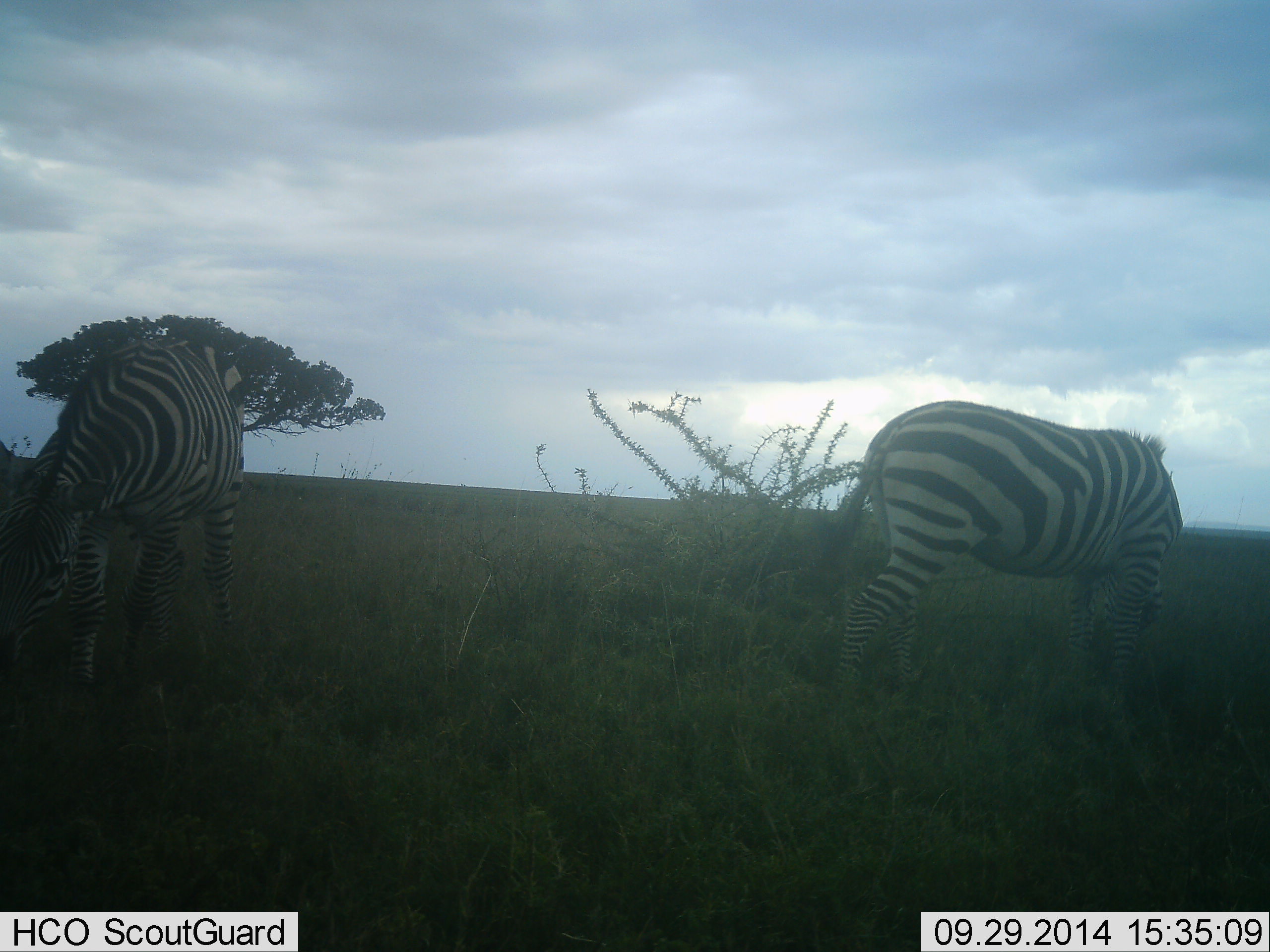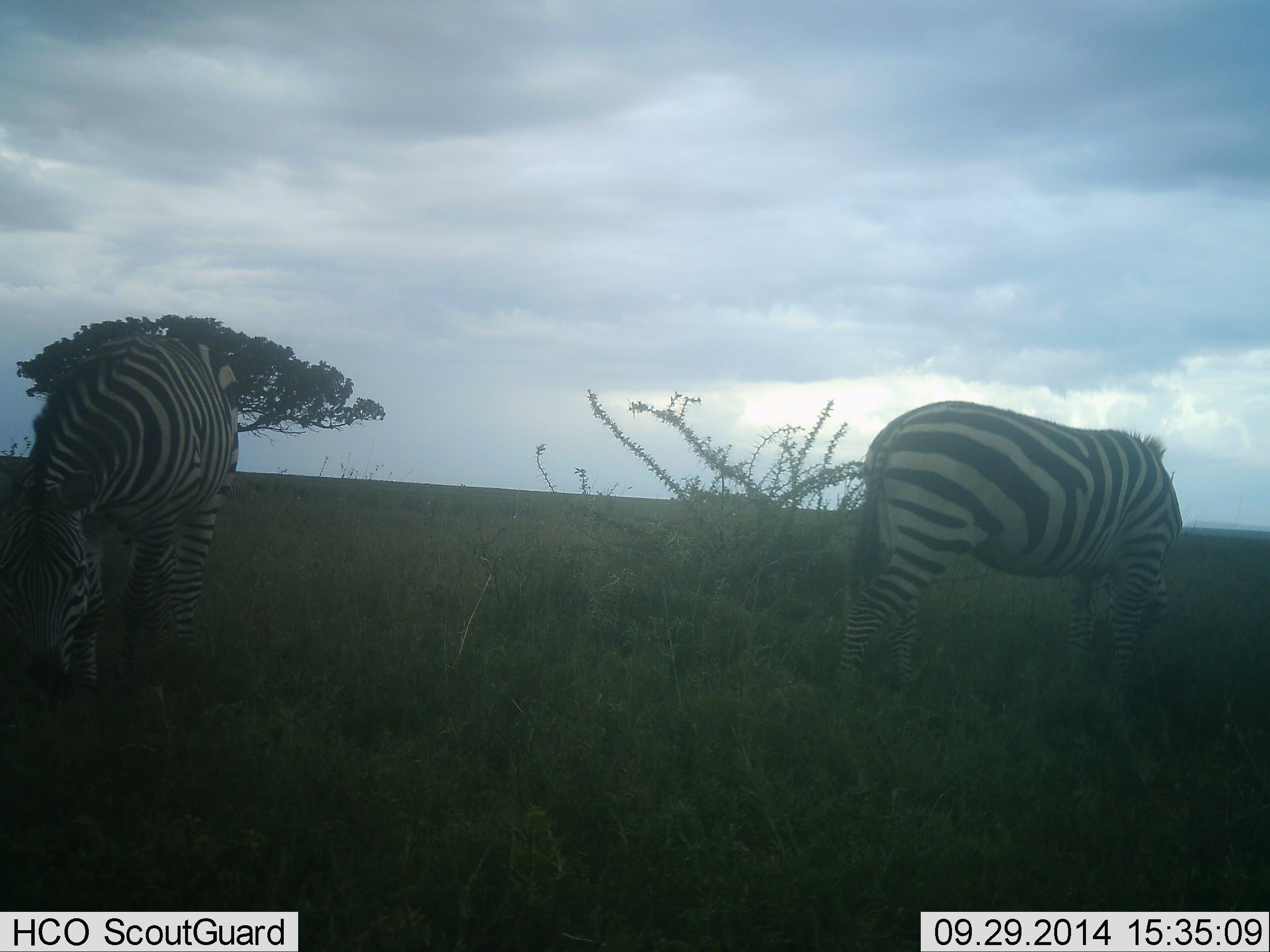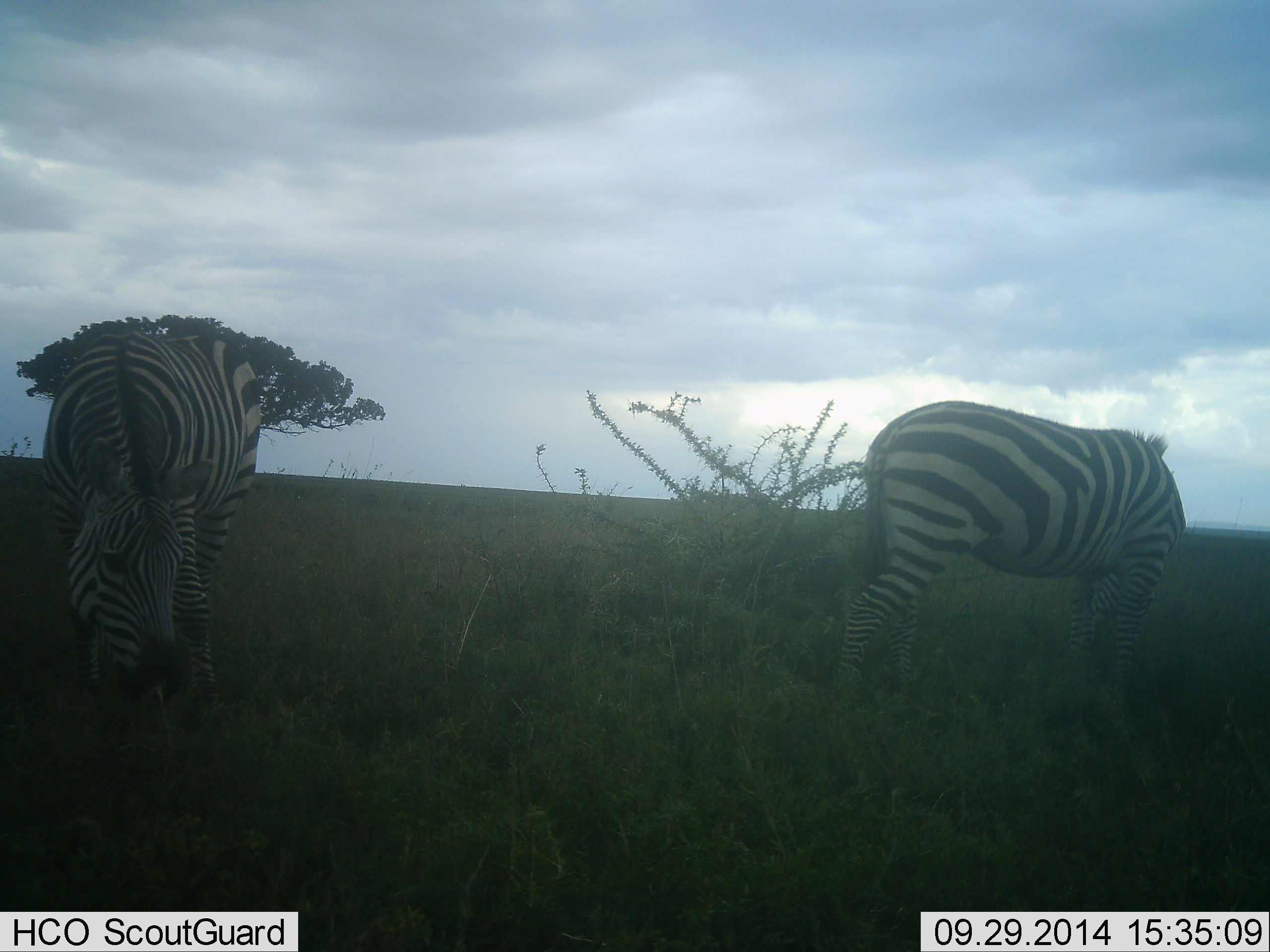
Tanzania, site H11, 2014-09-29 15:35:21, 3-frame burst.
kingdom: Animalia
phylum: Chordata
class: Mammalia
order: Perissodactyla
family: Equidae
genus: Equus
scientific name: Equus quagga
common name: plains zebra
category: zebra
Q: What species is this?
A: Zebra (plains zebra) (Equus quagga).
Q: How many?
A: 2.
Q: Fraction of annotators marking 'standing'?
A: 10%.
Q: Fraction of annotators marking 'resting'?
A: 0%.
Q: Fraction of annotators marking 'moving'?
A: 10%.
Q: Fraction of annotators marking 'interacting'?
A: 0%.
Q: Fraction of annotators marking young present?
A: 0%.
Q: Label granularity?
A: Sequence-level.